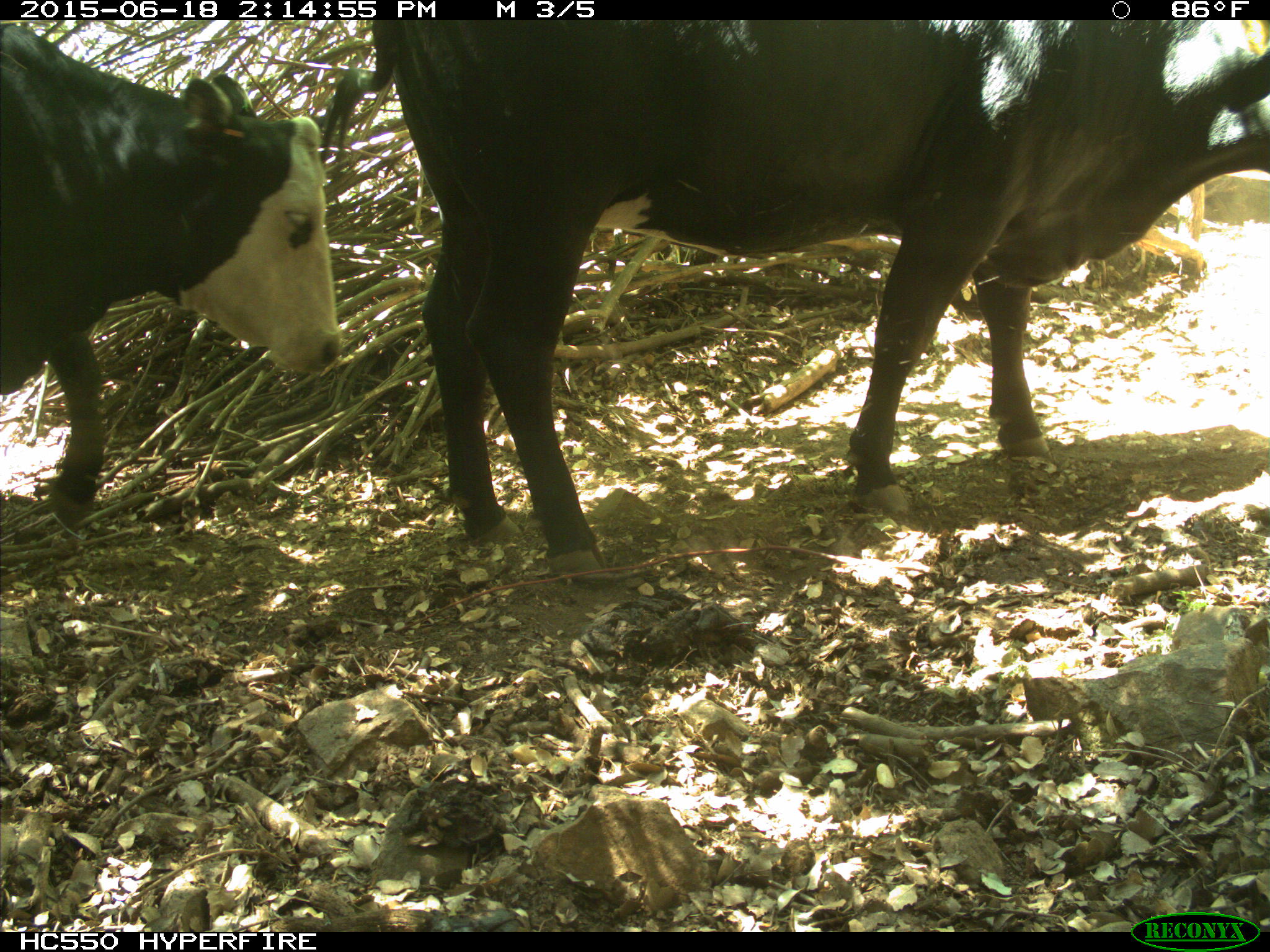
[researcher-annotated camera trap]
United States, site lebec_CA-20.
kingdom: Animalia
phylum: Chordata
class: Mammalia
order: Artiodactyla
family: Bovidae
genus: Bos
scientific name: Bos taurus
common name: domestic cow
Bos taurus (domestic cow).